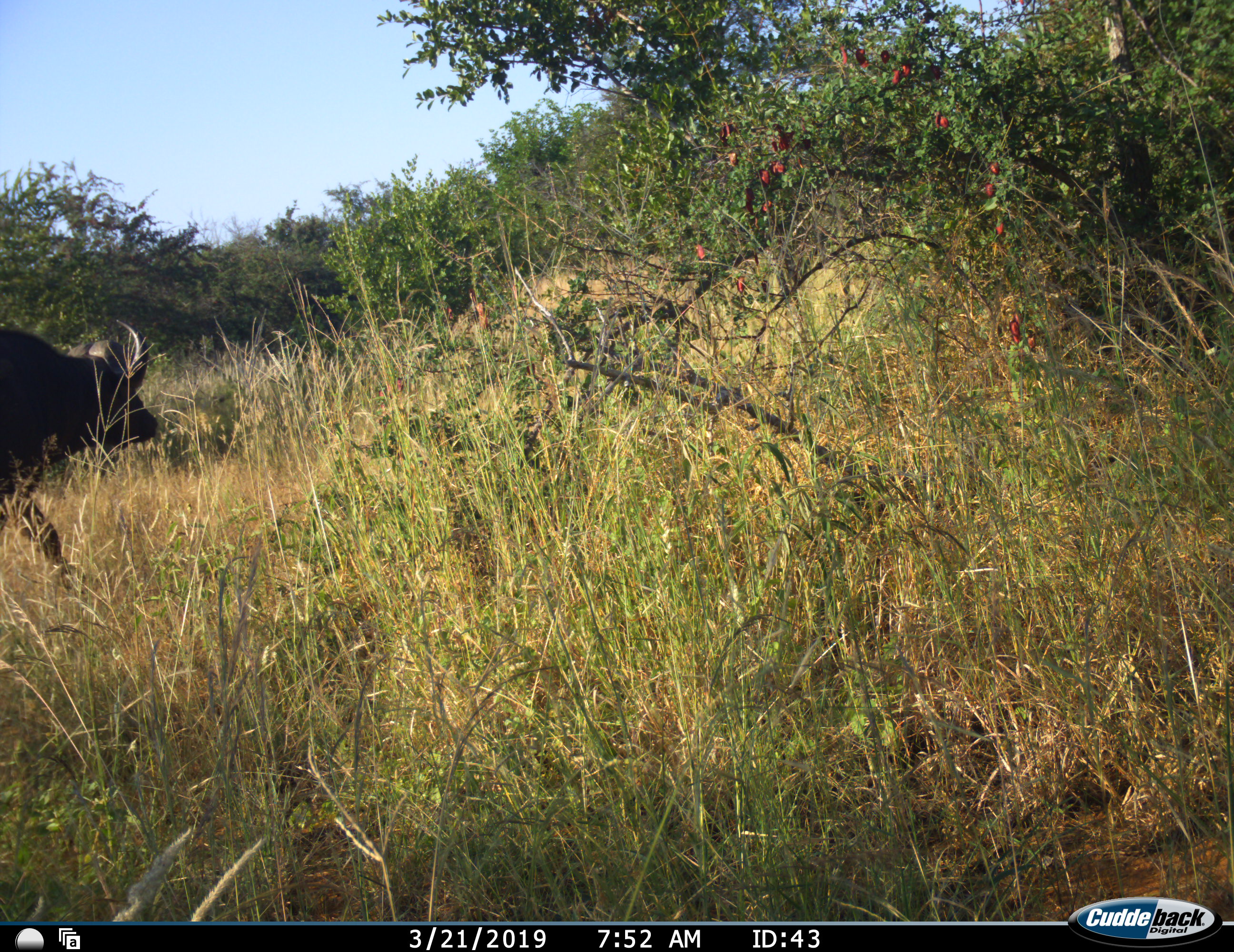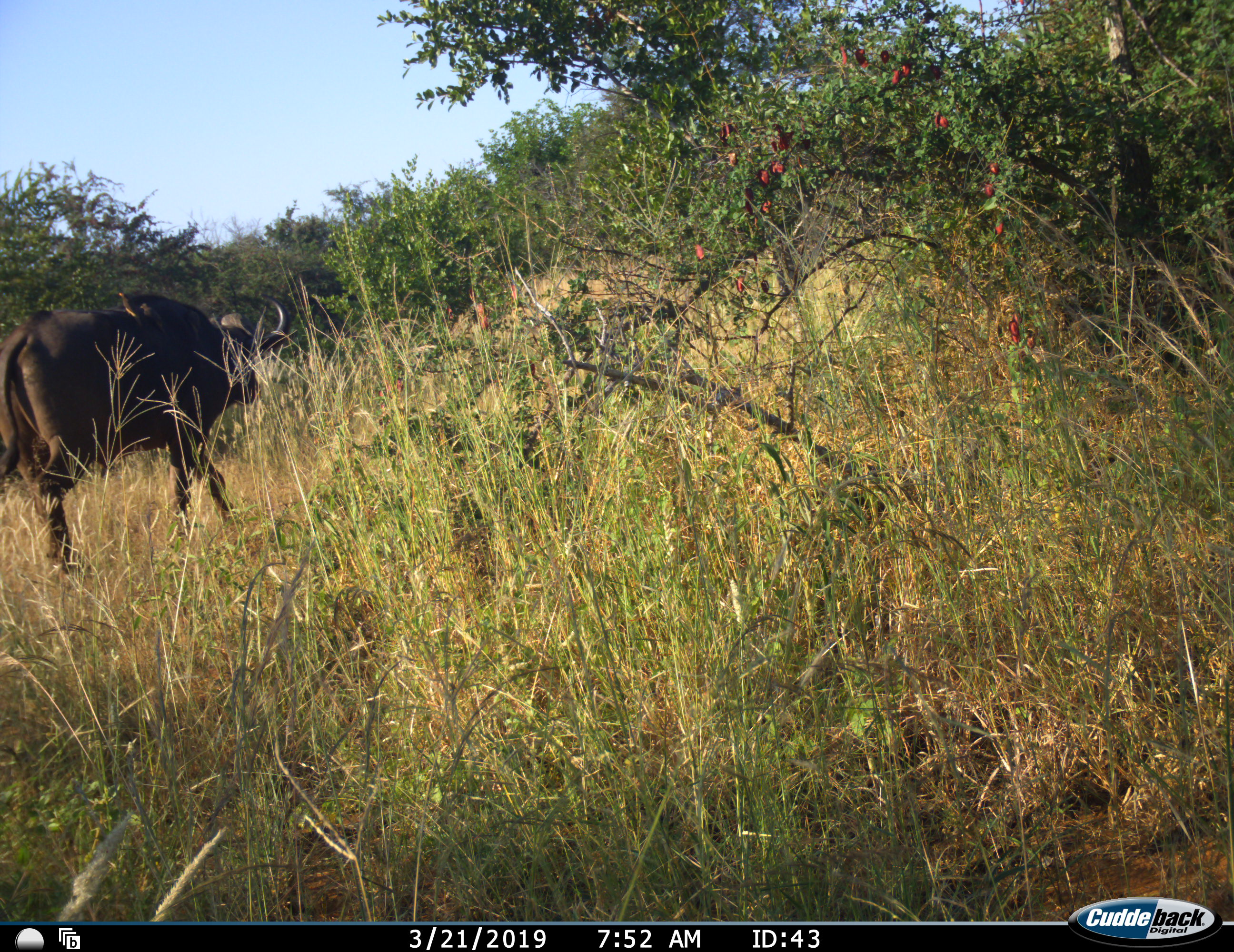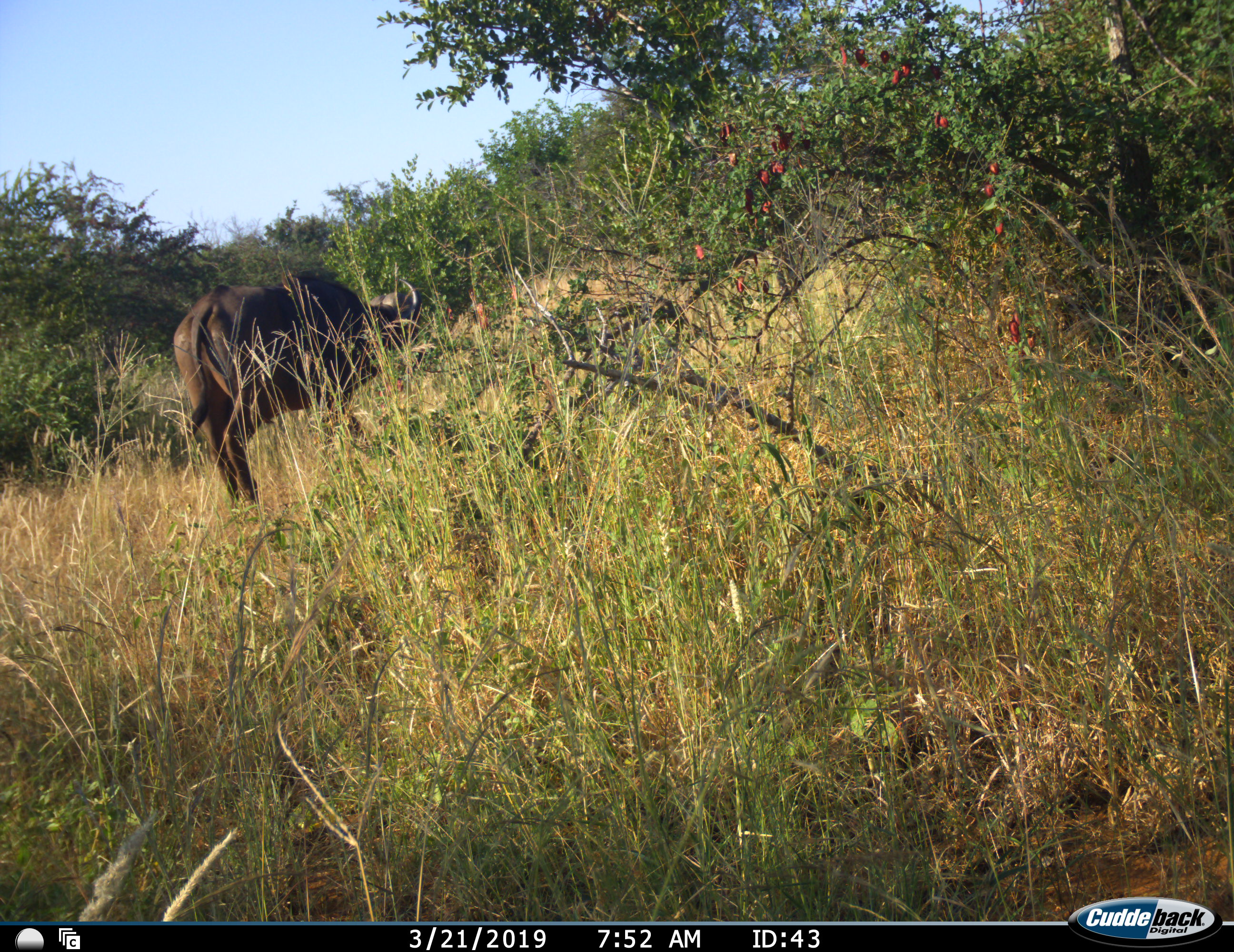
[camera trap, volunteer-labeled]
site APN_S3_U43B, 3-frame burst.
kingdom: Animalia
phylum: Chordata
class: Mammalia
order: Artiodactyla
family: Bovidae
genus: Syncerus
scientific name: Syncerus caffer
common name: african buffalo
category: buffalo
Buffalo (african buffalo) (Syncerus caffer), count 1. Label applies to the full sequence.